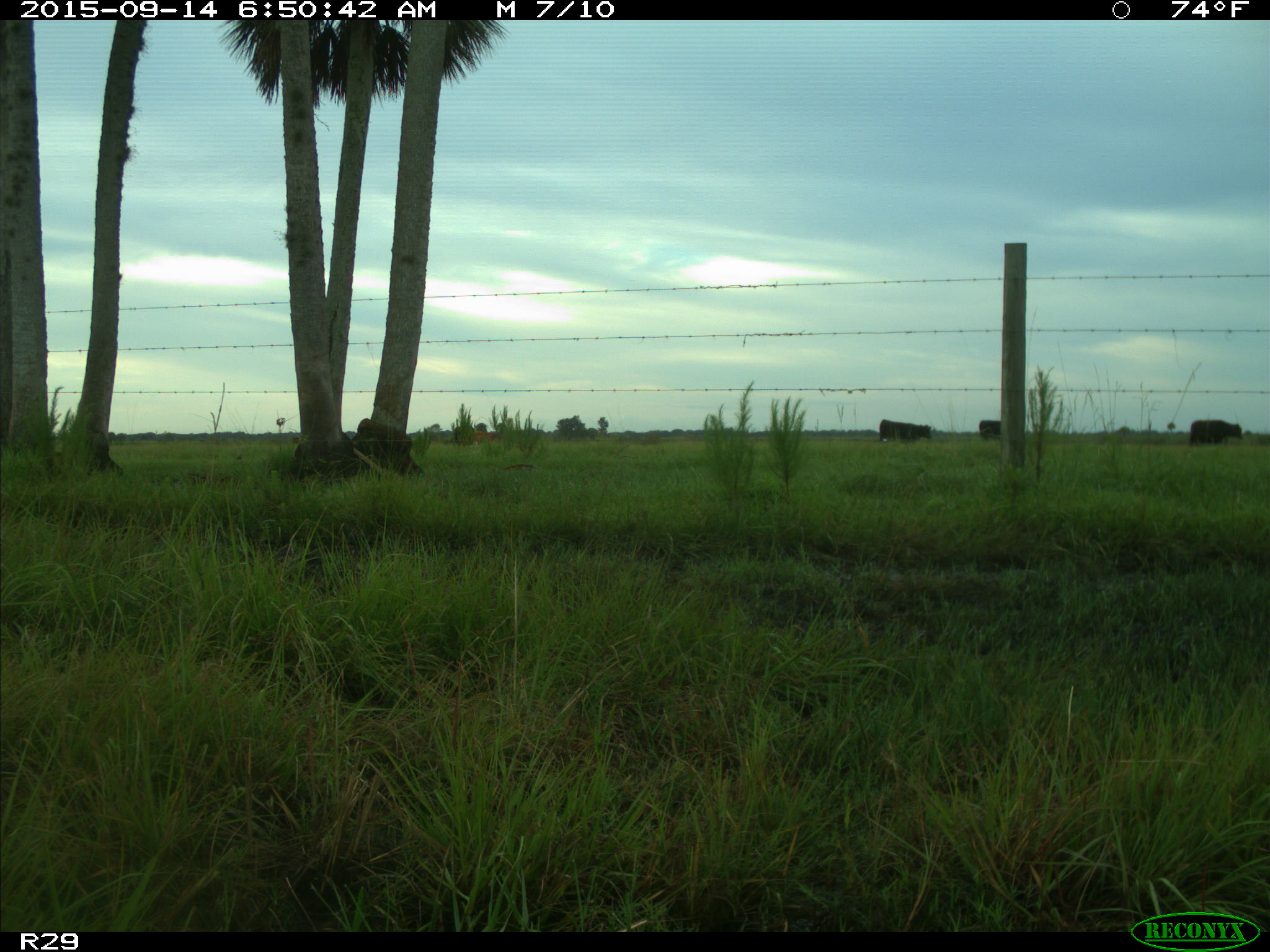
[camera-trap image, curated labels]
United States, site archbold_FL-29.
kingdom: Animalia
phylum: Chordata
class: Mammalia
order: Artiodactyla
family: Bovidae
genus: Bos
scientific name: Bos taurus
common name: domestic cow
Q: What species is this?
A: Bos taurus (domestic cow).